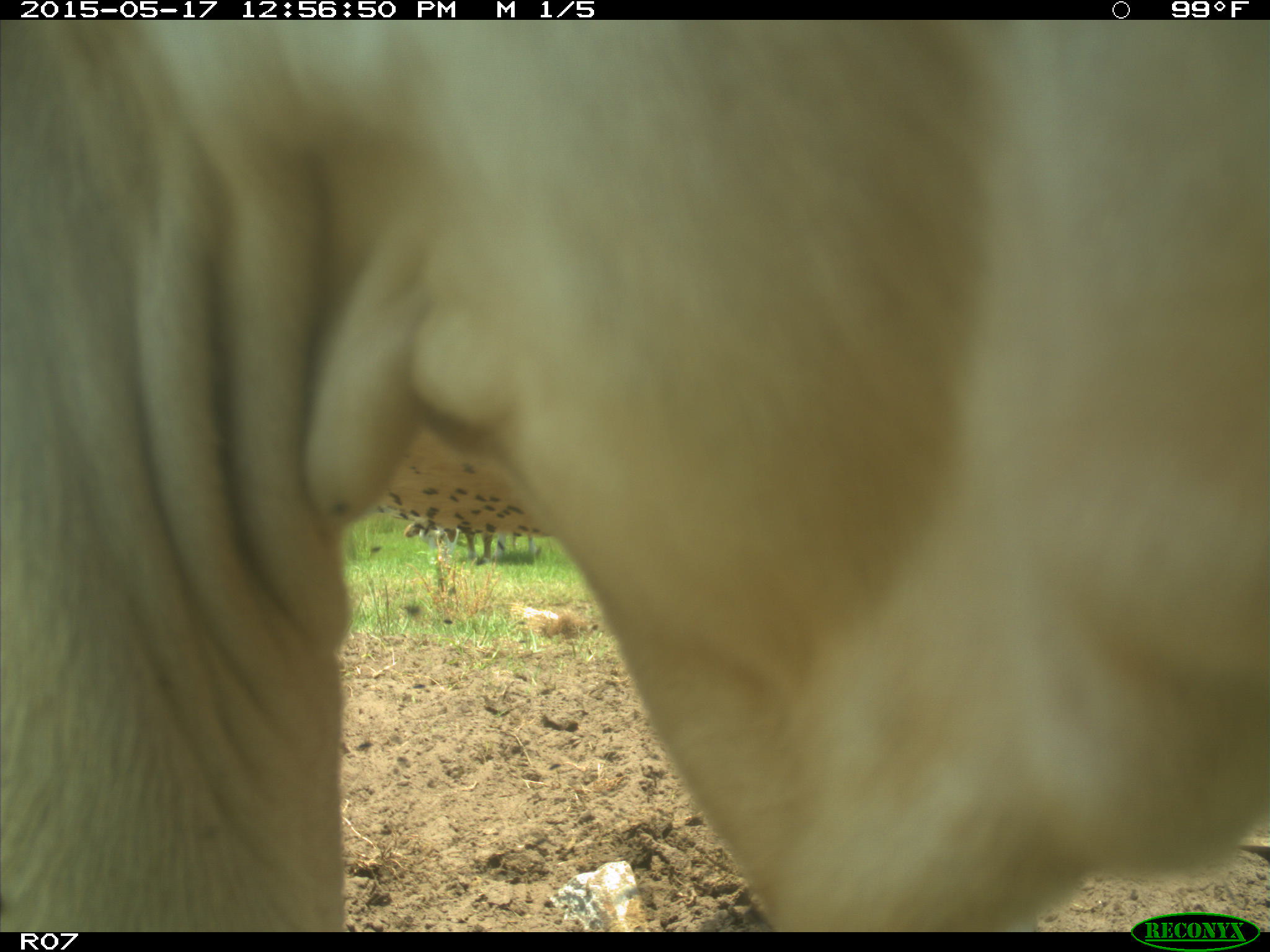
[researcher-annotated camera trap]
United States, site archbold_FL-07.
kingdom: Animalia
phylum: Chordata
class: Mammalia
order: Artiodactyla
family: Bovidae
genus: Bos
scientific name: Bos taurus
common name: domestic cow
Bos taurus (domestic cow).